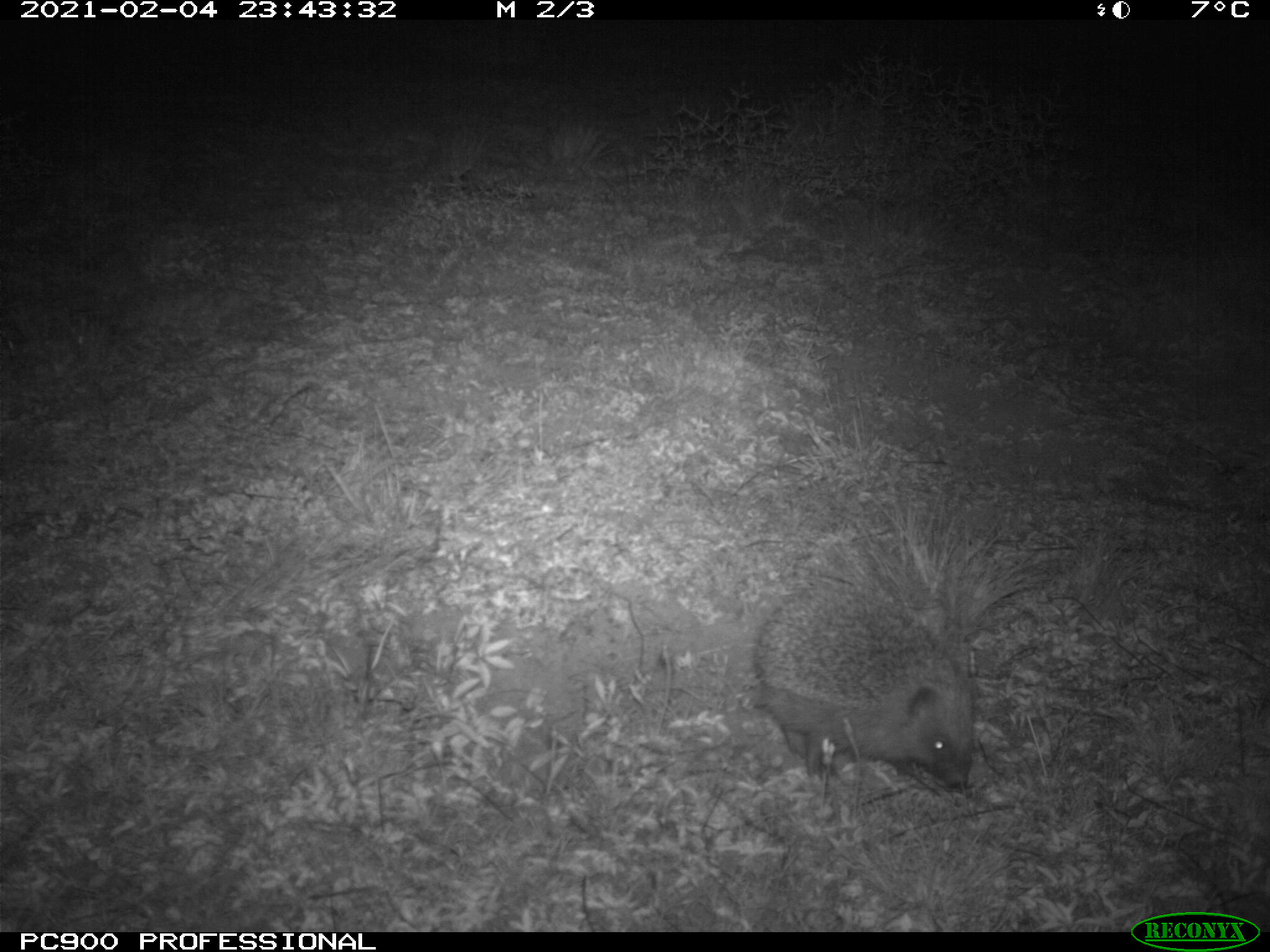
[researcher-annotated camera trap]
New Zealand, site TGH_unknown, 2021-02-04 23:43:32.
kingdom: Animalia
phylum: Chordata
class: Mammalia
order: Eulipotyphla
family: Erinaceidae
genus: Erinaceus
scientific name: Erinaceus europaeus europaeus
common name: european hedgehog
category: hedgehog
Hedgehog (european hedgehog) (Erinaceus europaeus europaeus).